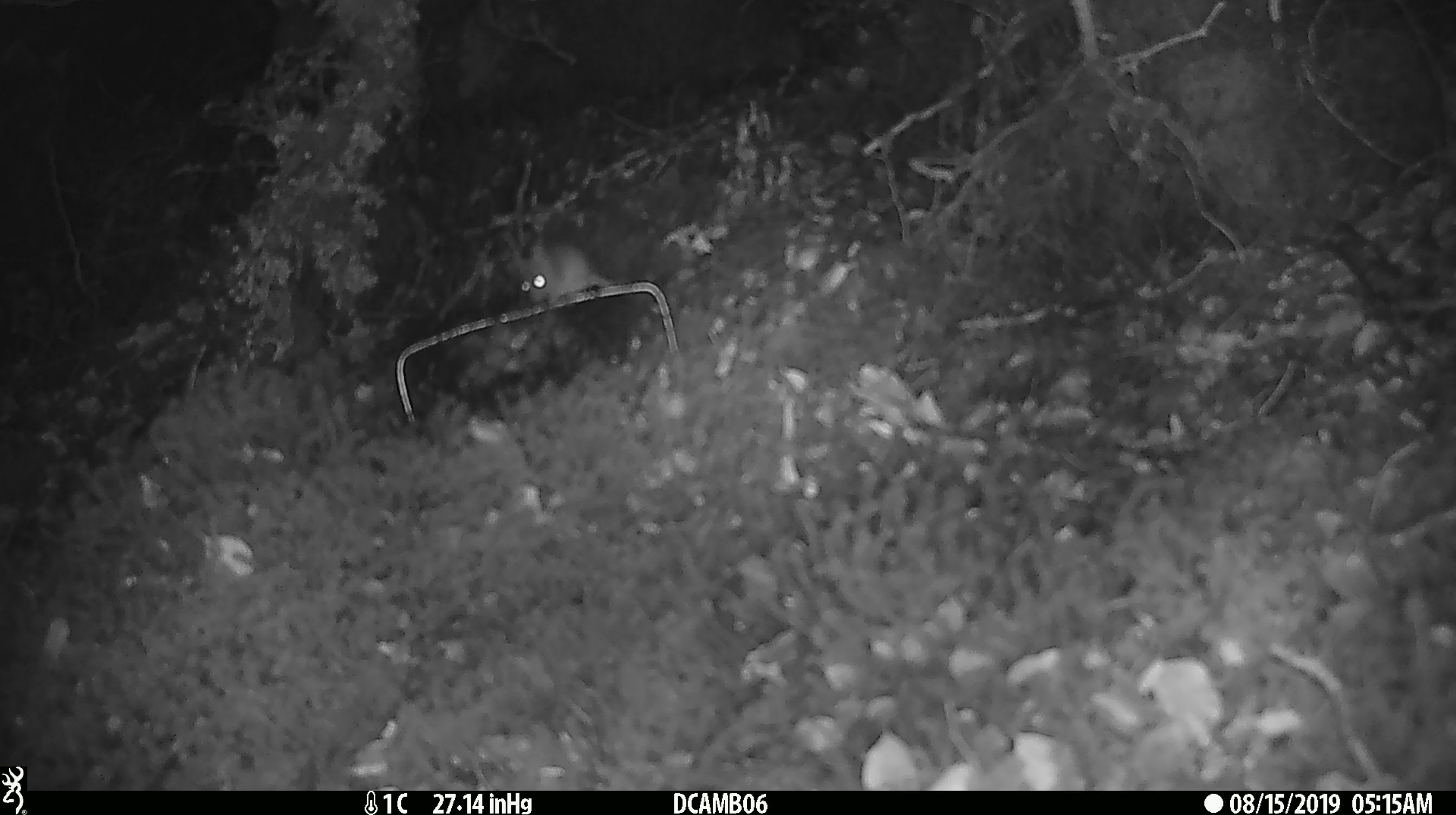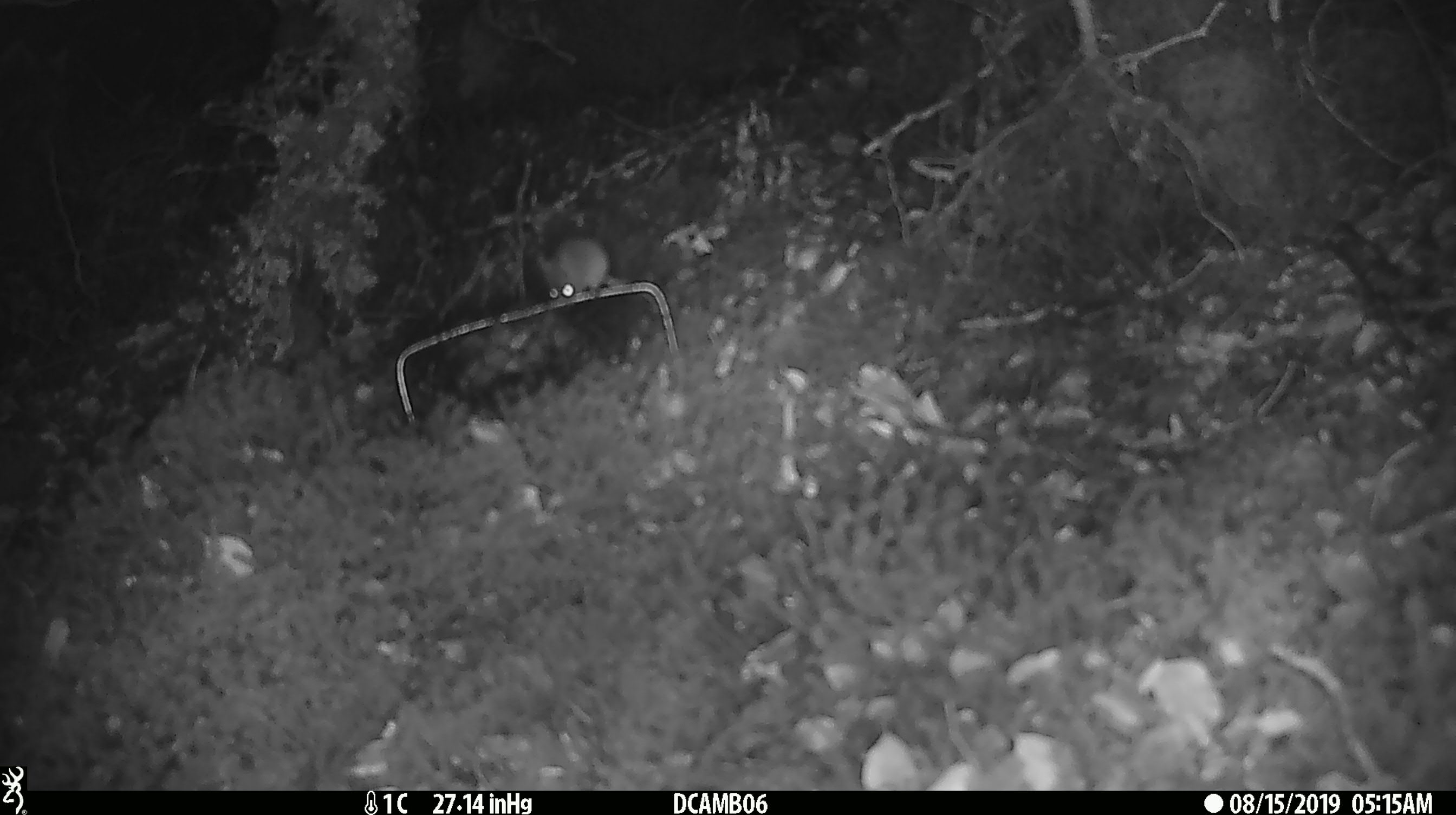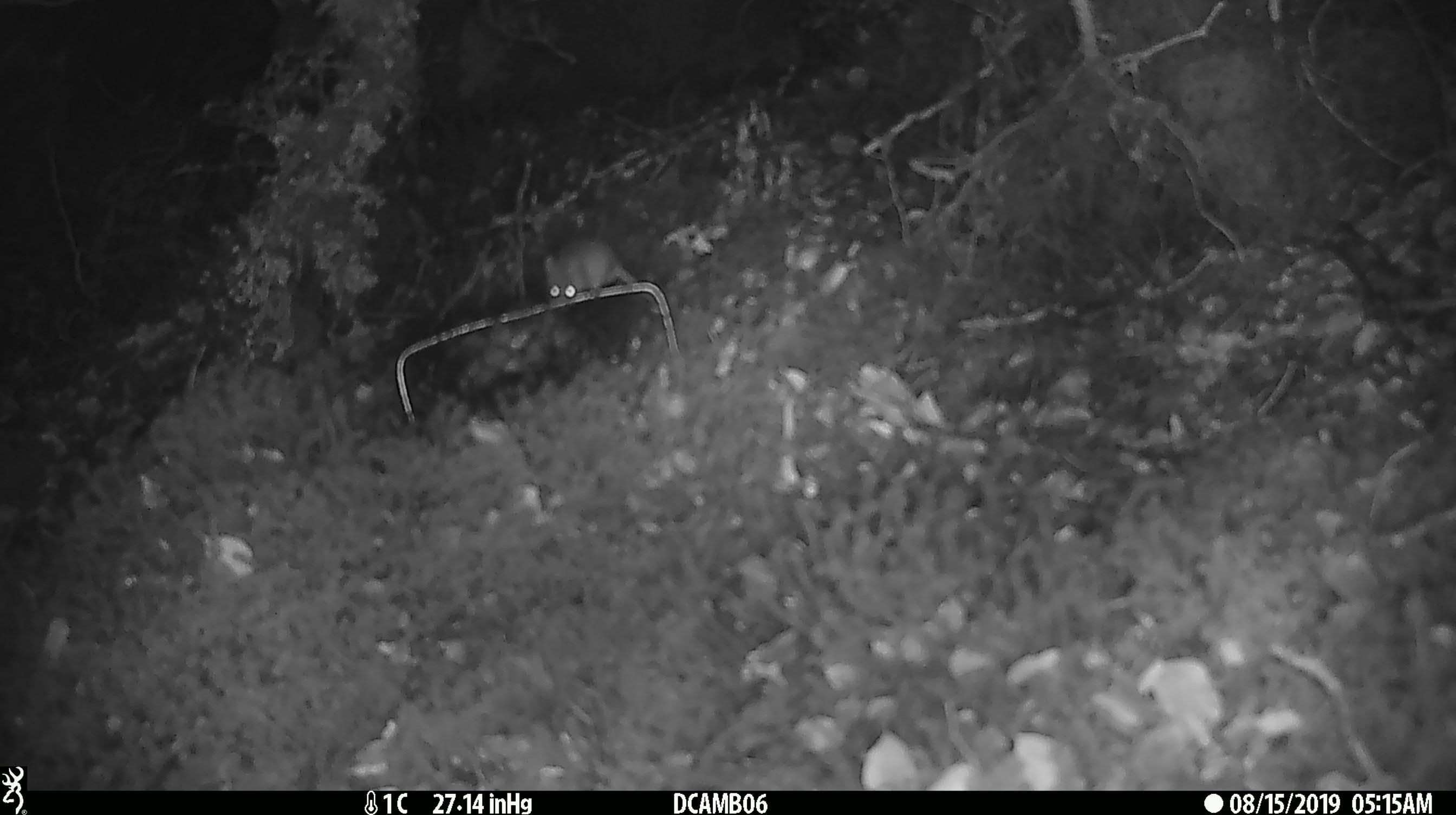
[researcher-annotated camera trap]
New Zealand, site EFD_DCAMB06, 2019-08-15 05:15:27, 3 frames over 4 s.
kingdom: Animalia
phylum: Chordata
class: Mammalia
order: Rodentia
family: Muridae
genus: Mus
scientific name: Mus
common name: mouse